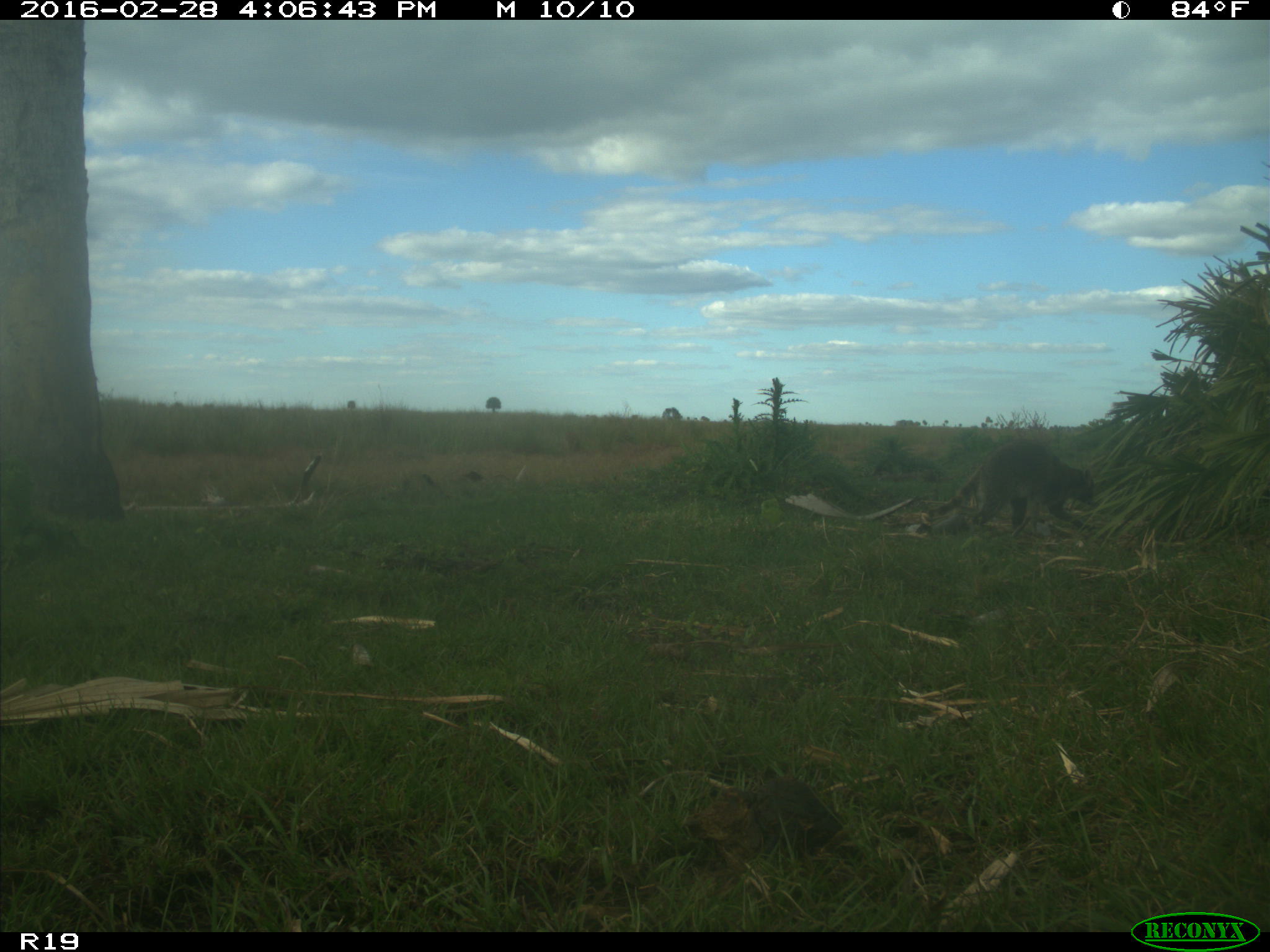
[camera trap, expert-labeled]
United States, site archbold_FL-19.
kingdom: Animalia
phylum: Chordata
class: Mammalia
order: Carnivora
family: Procyonidae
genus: Procyon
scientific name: Procyon lotor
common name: common raccoon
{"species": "Procyon lotor (common raccoon)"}